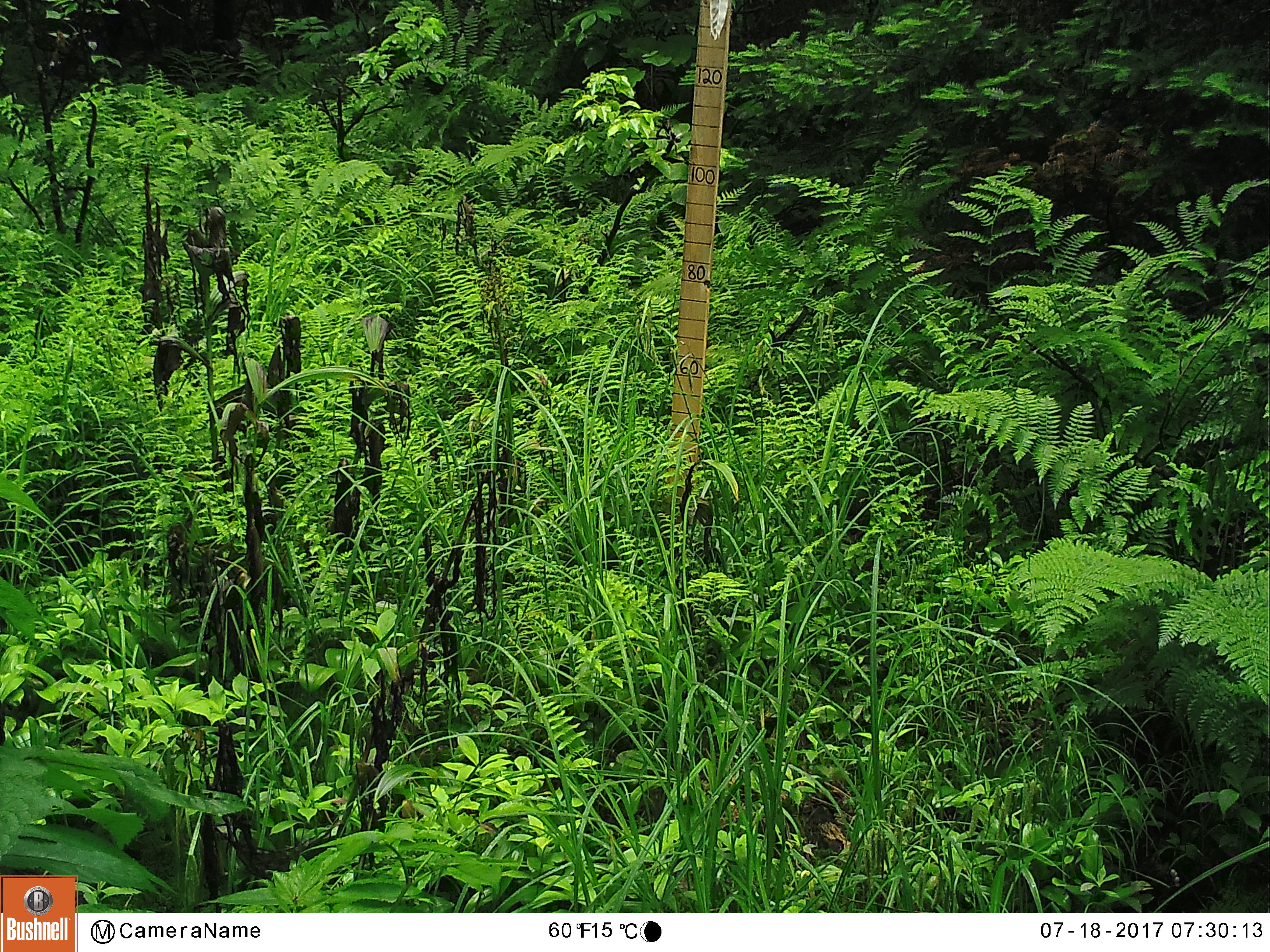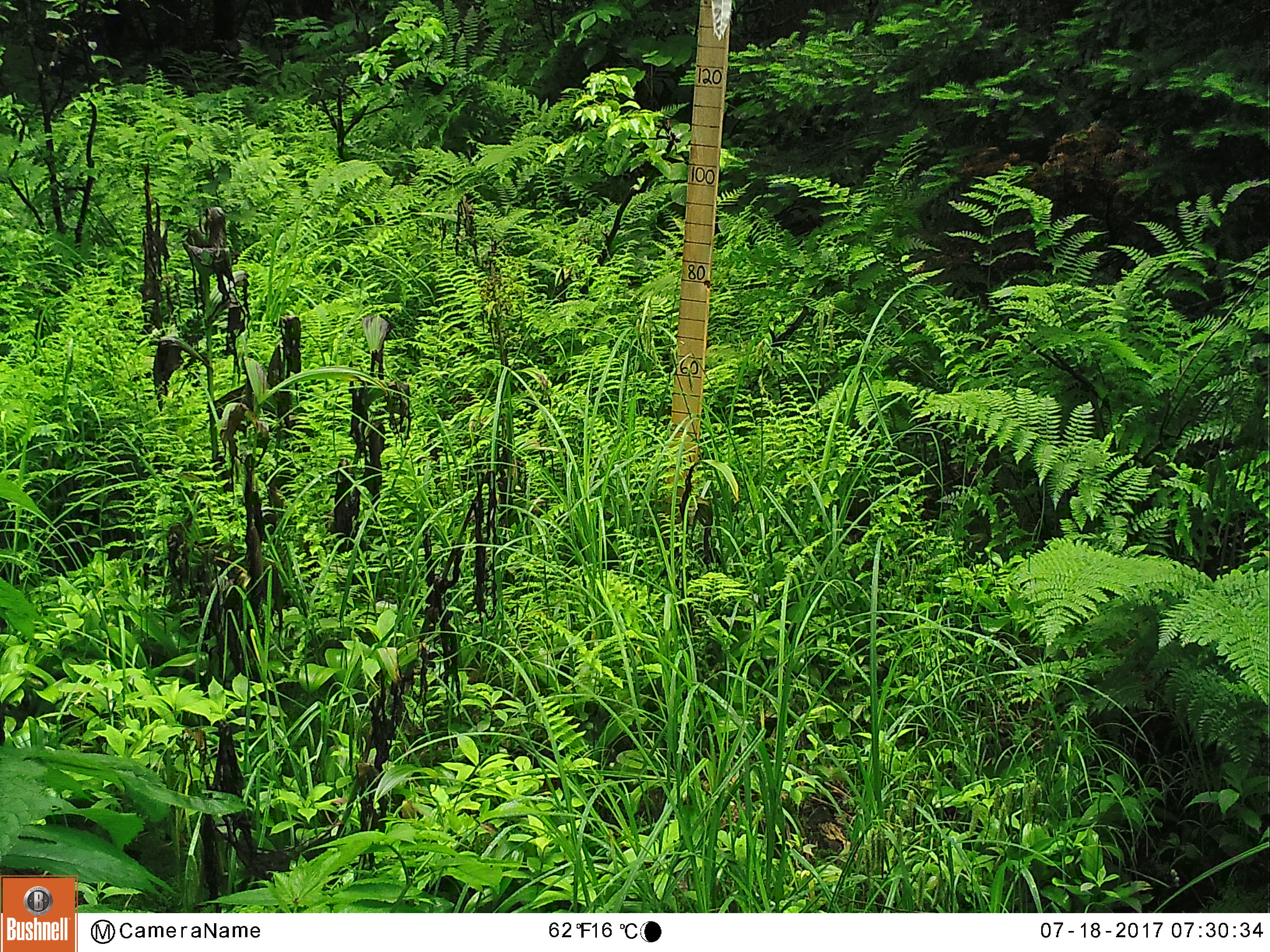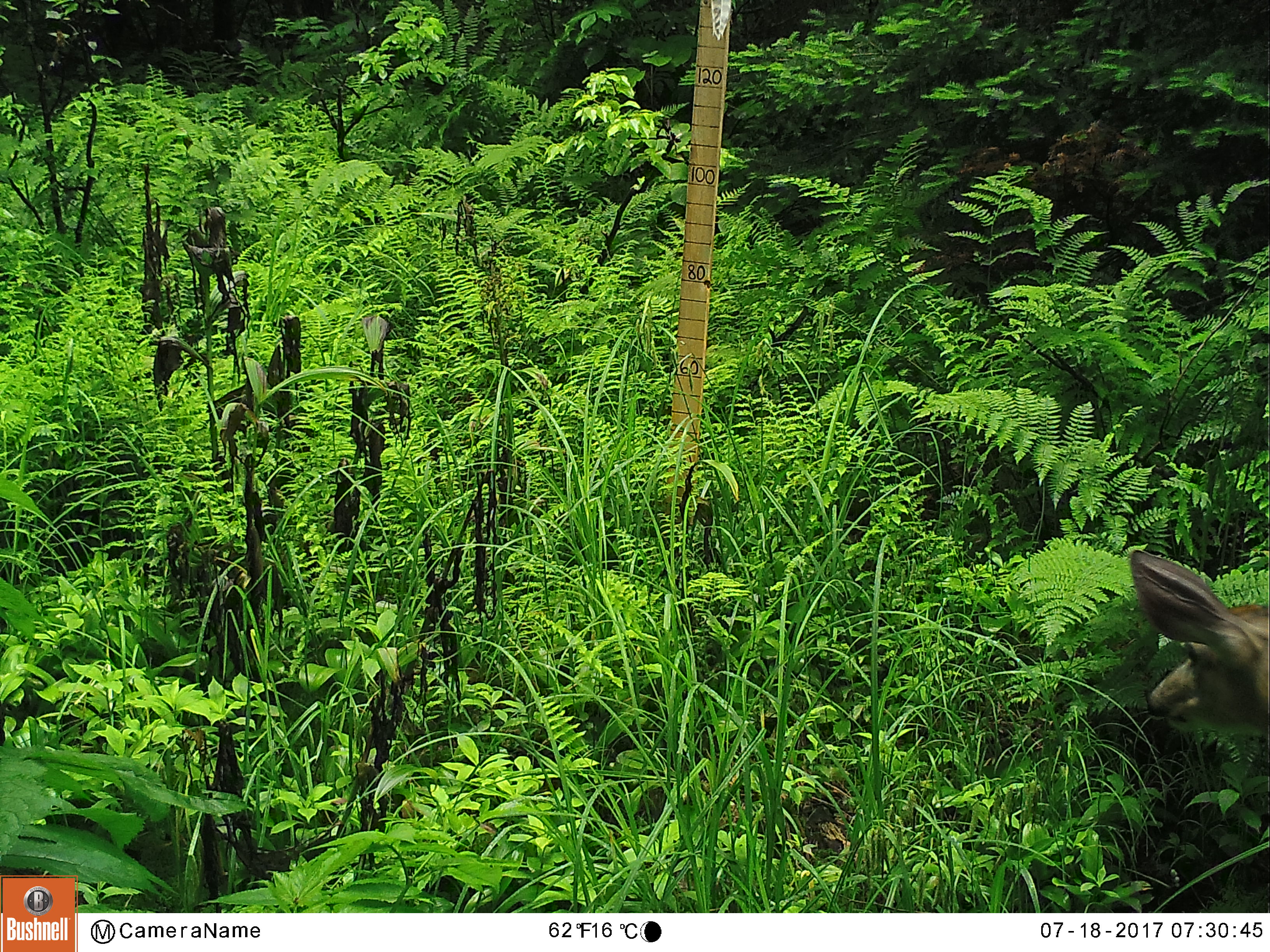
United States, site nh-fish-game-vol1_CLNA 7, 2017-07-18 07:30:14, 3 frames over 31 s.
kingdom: Animalia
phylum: Chordata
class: Mammalia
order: Artiodactyla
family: Cervidae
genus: Odocoileus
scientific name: Odocoileus virginianus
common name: white-tailed deer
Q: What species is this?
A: White-tailed deer (Odocoileus virginianus).